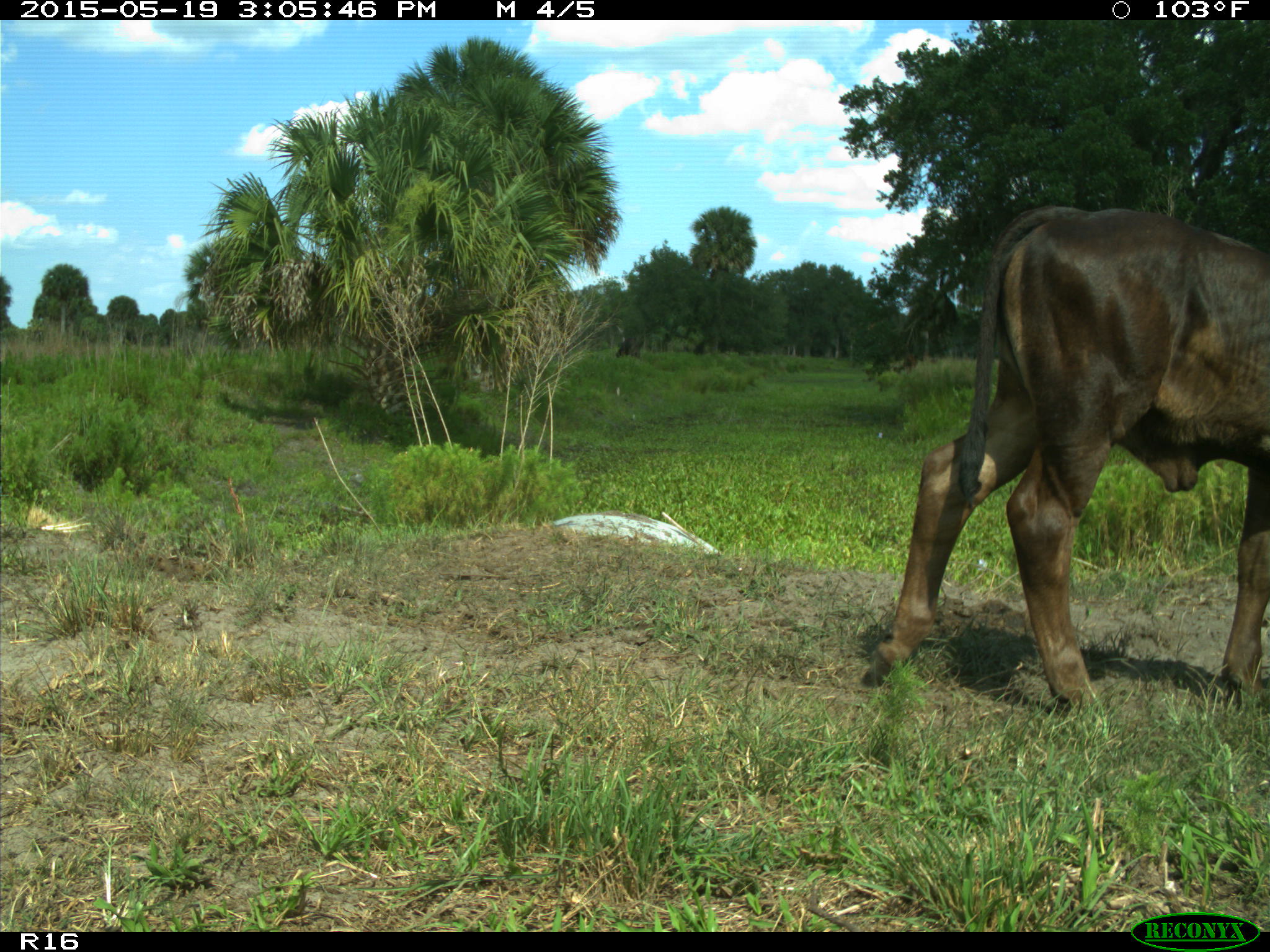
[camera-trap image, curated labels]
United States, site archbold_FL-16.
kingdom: Animalia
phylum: Chordata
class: Mammalia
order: Artiodactyla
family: Bovidae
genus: Bos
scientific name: Bos taurus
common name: domestic cow